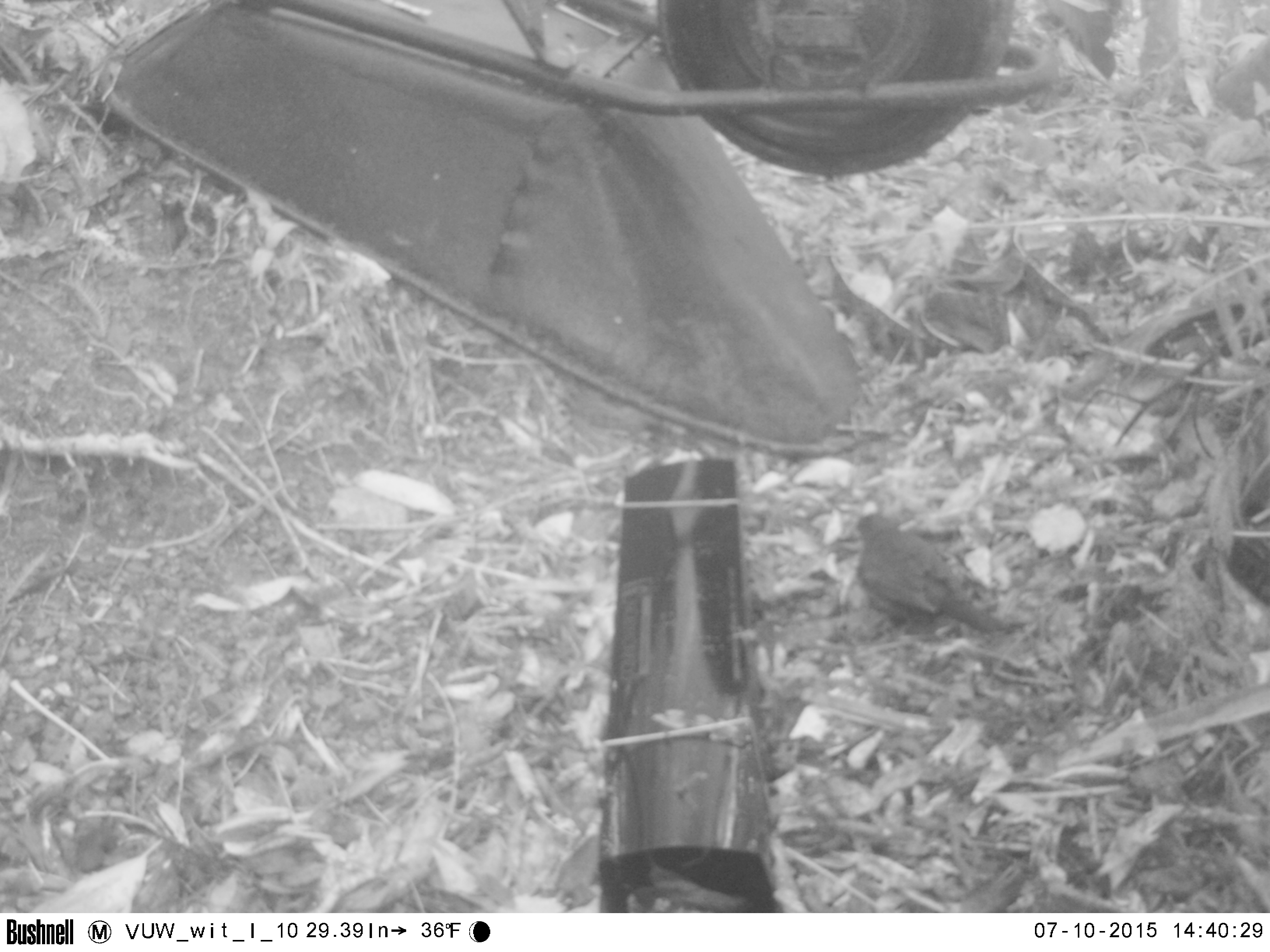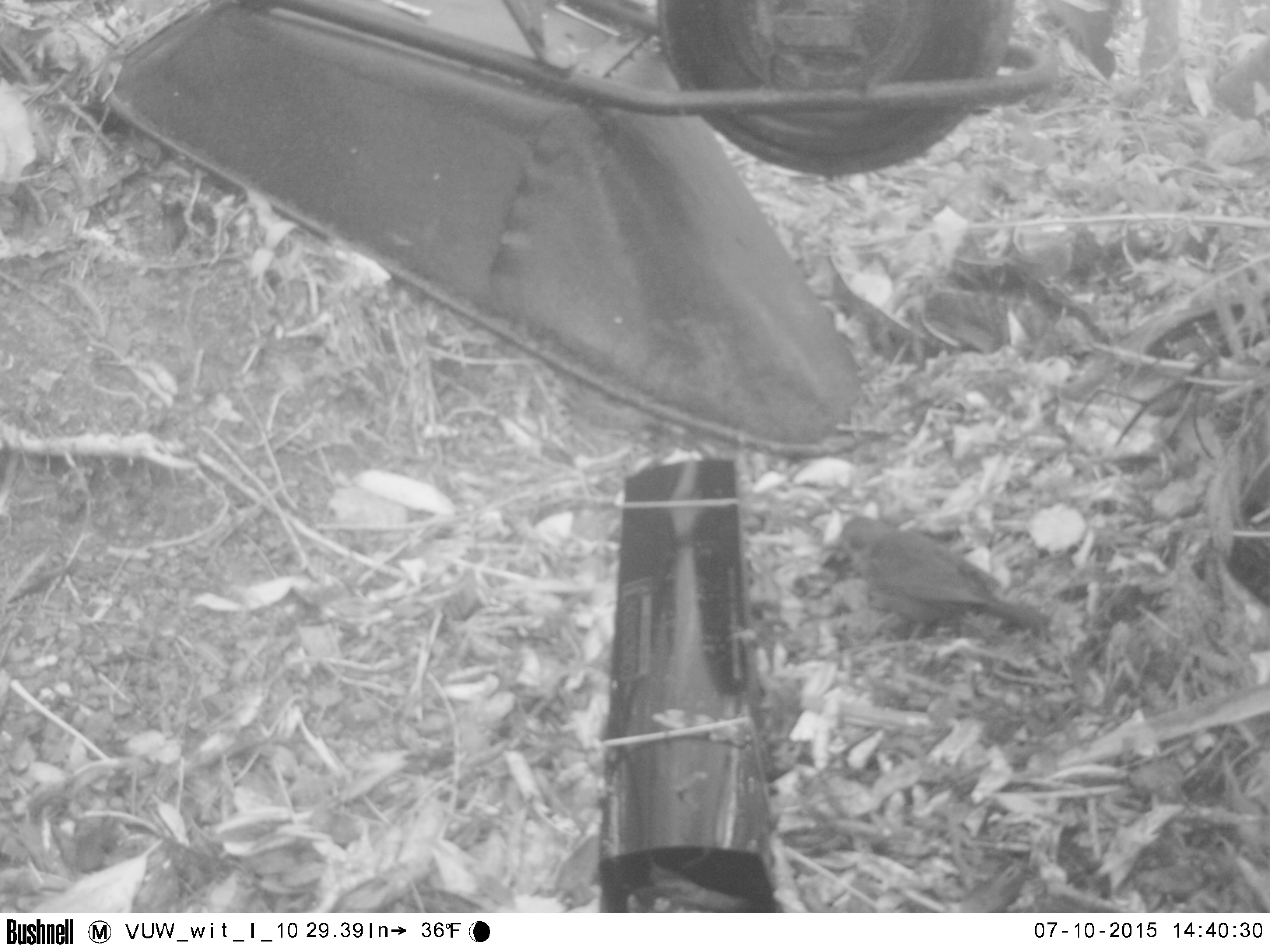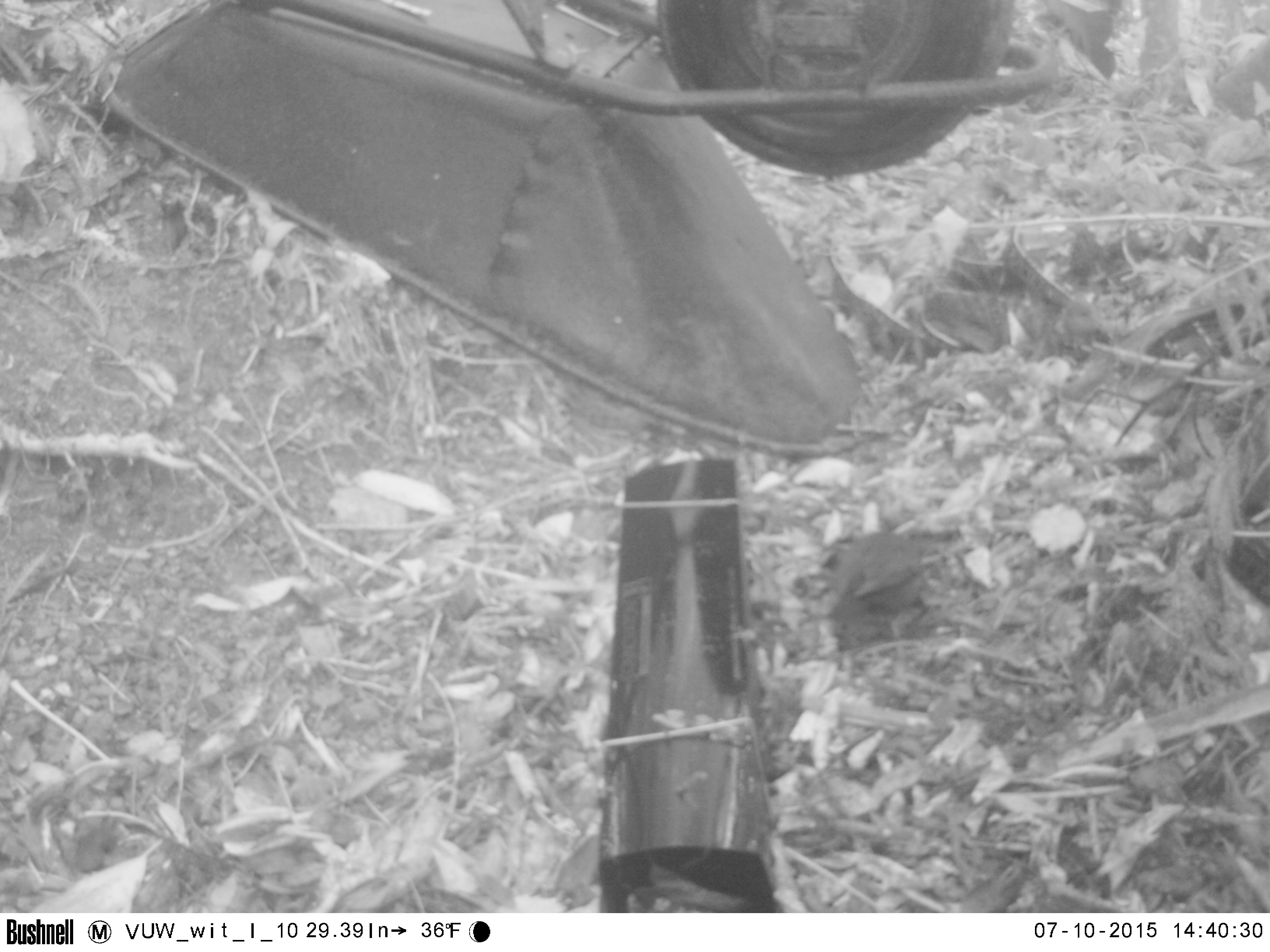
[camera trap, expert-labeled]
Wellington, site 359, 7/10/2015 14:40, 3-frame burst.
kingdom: Animalia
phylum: Chordata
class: Aves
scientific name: Aves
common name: bird